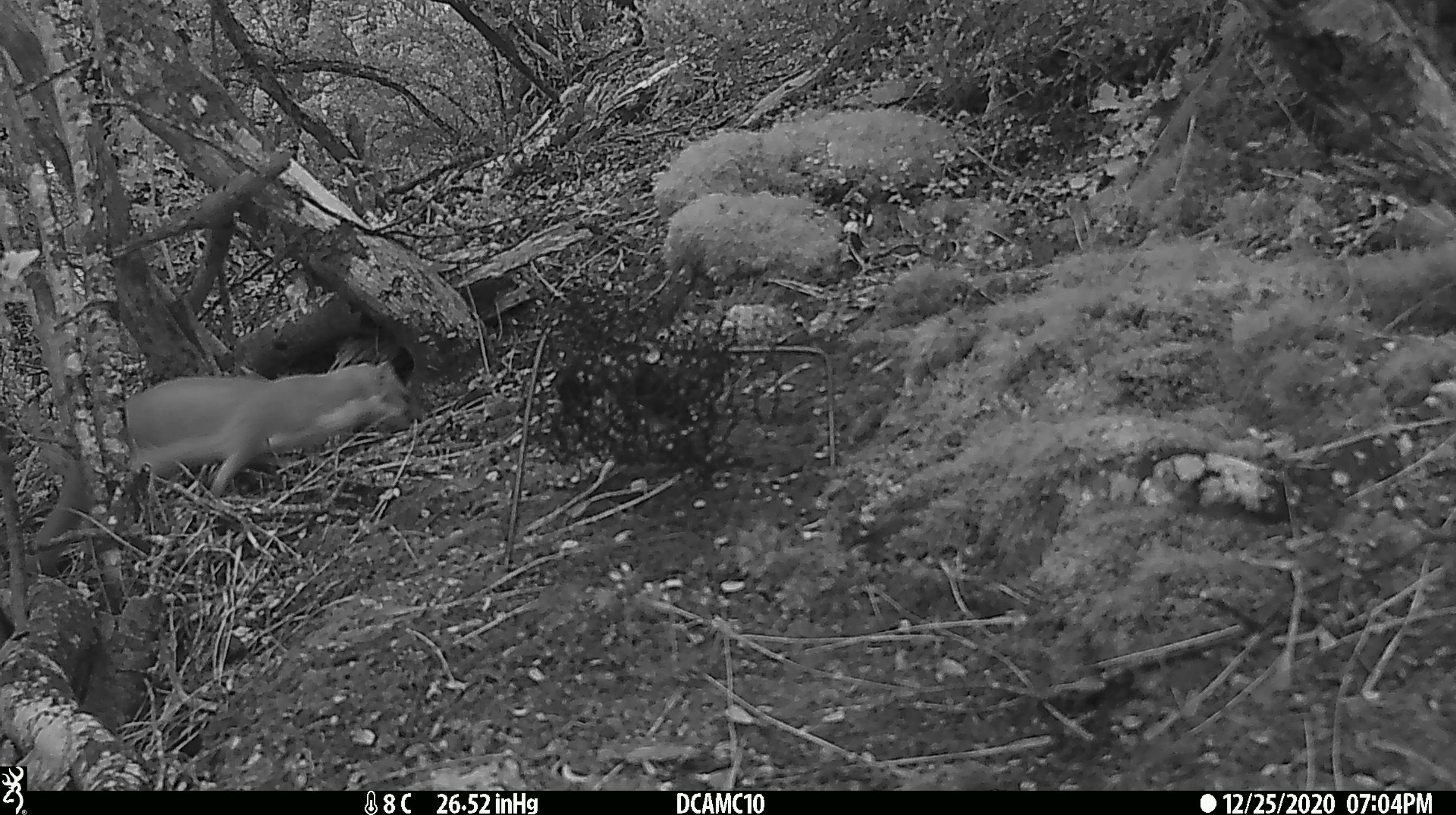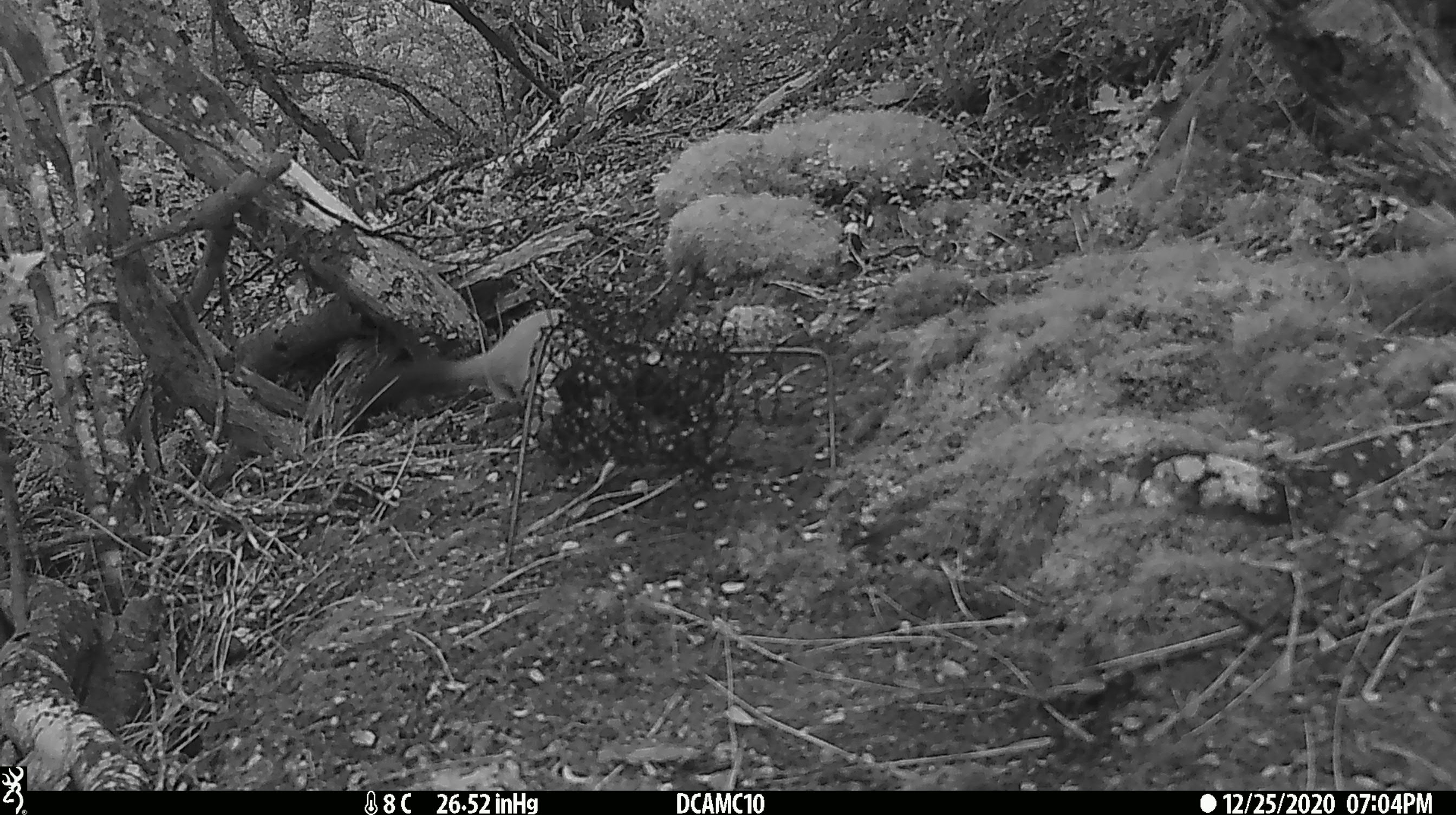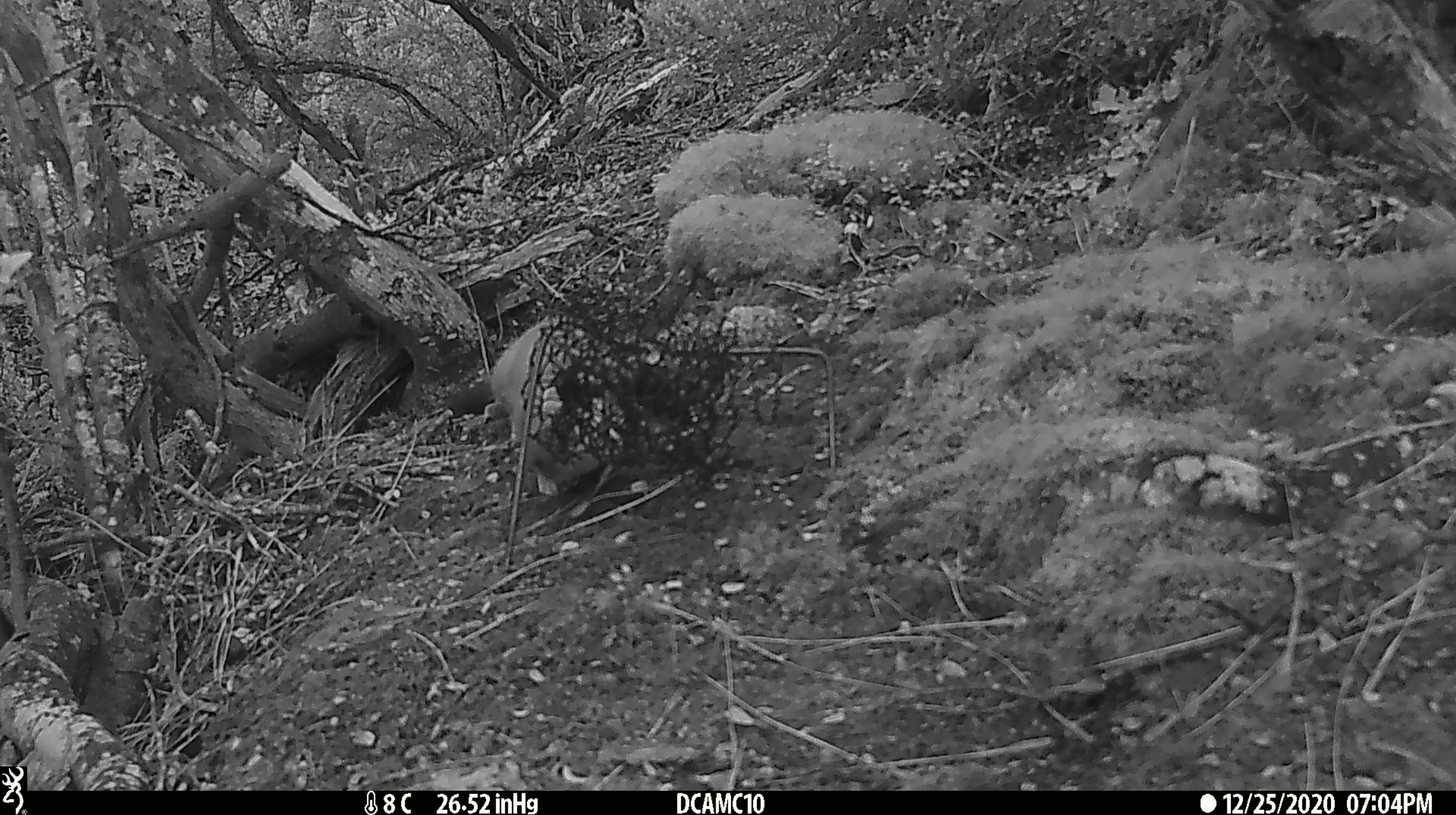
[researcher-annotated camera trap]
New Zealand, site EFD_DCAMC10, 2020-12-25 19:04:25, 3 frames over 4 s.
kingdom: Animalia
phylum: Chordata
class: Mammalia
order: Carnivora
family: Mustelidae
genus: Mustela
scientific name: Mustela erminea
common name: stoat